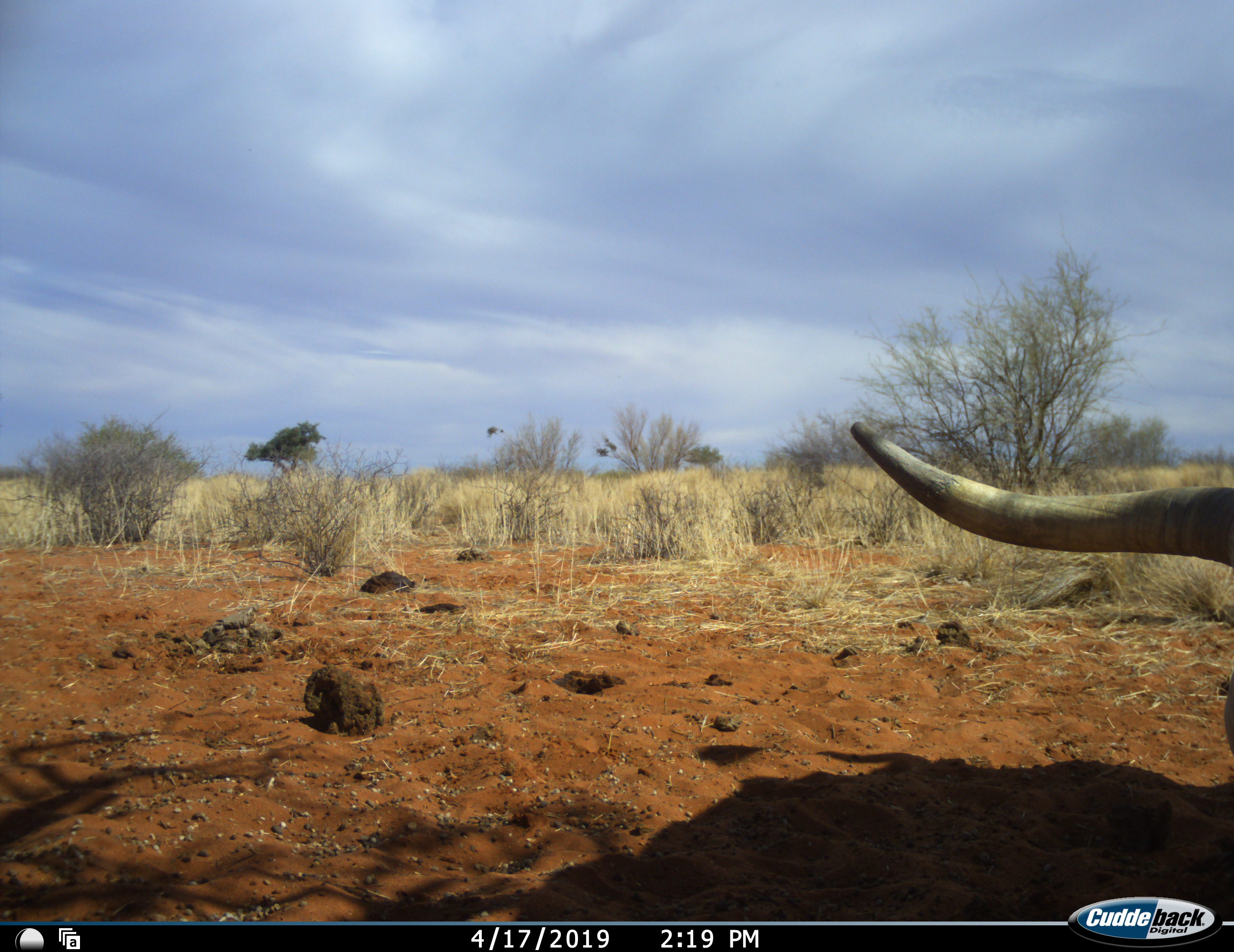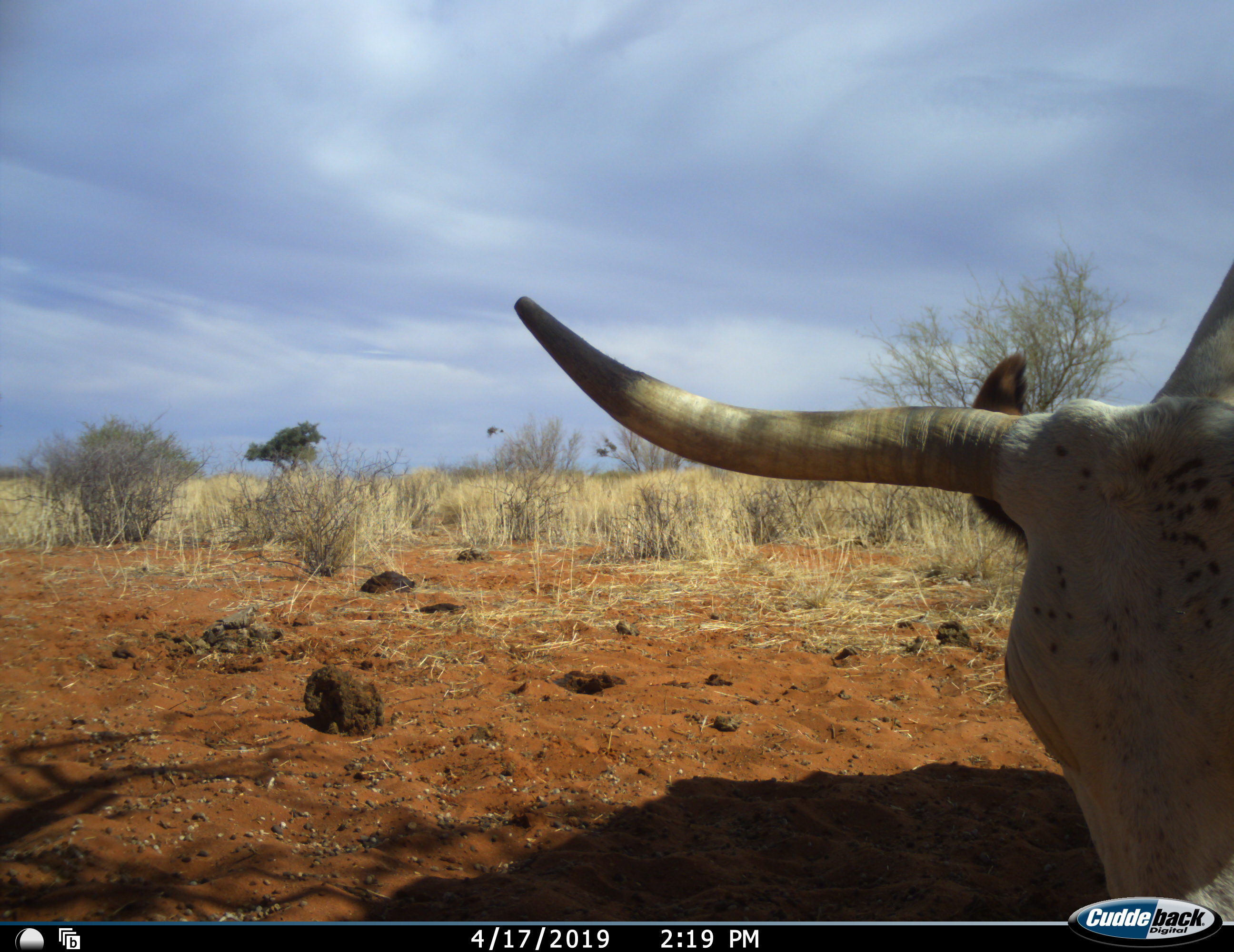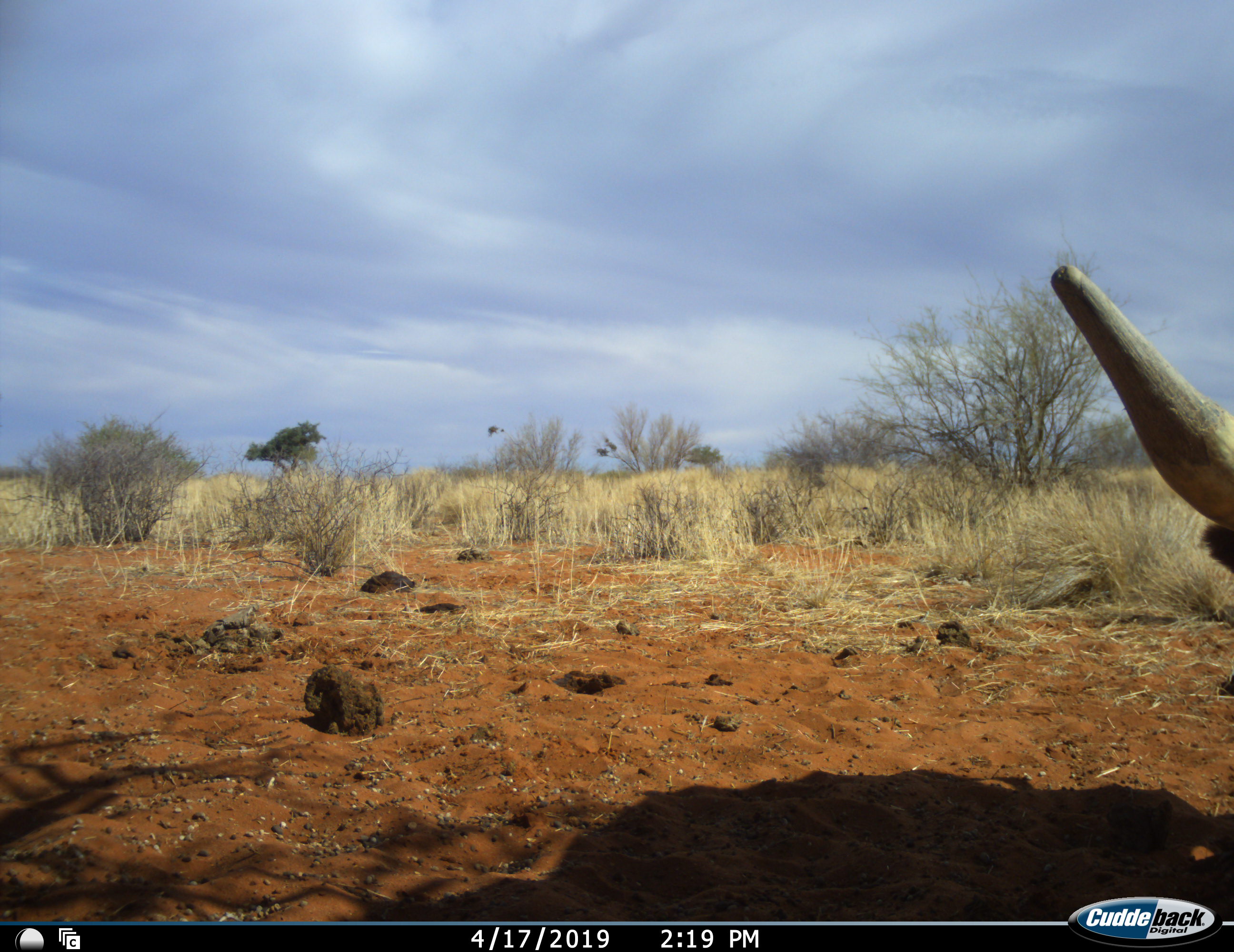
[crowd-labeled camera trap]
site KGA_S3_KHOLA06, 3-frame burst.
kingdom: Animalia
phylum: Chordata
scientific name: Vertebrata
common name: domestic animal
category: domesticanimal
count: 1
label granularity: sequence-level